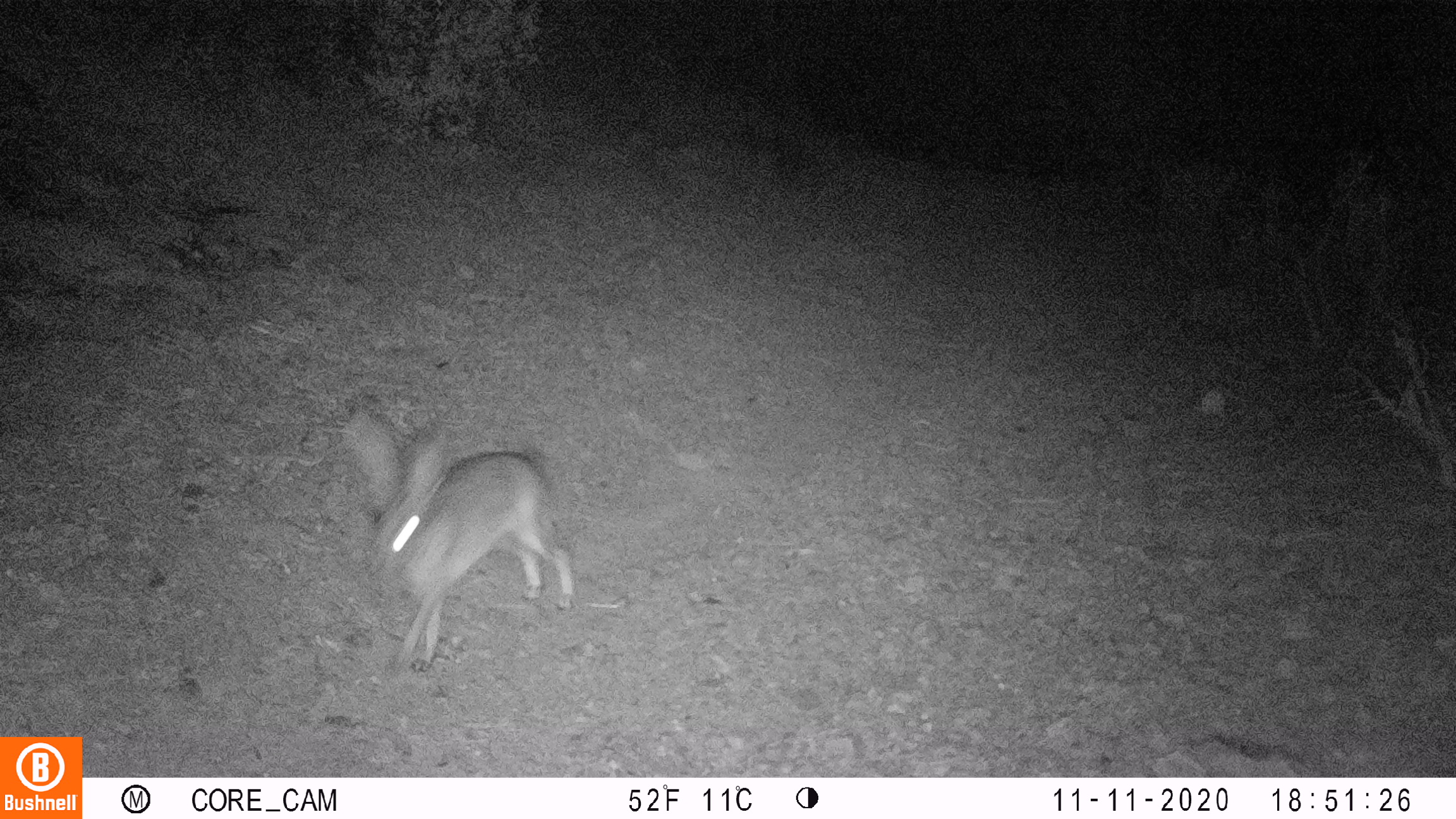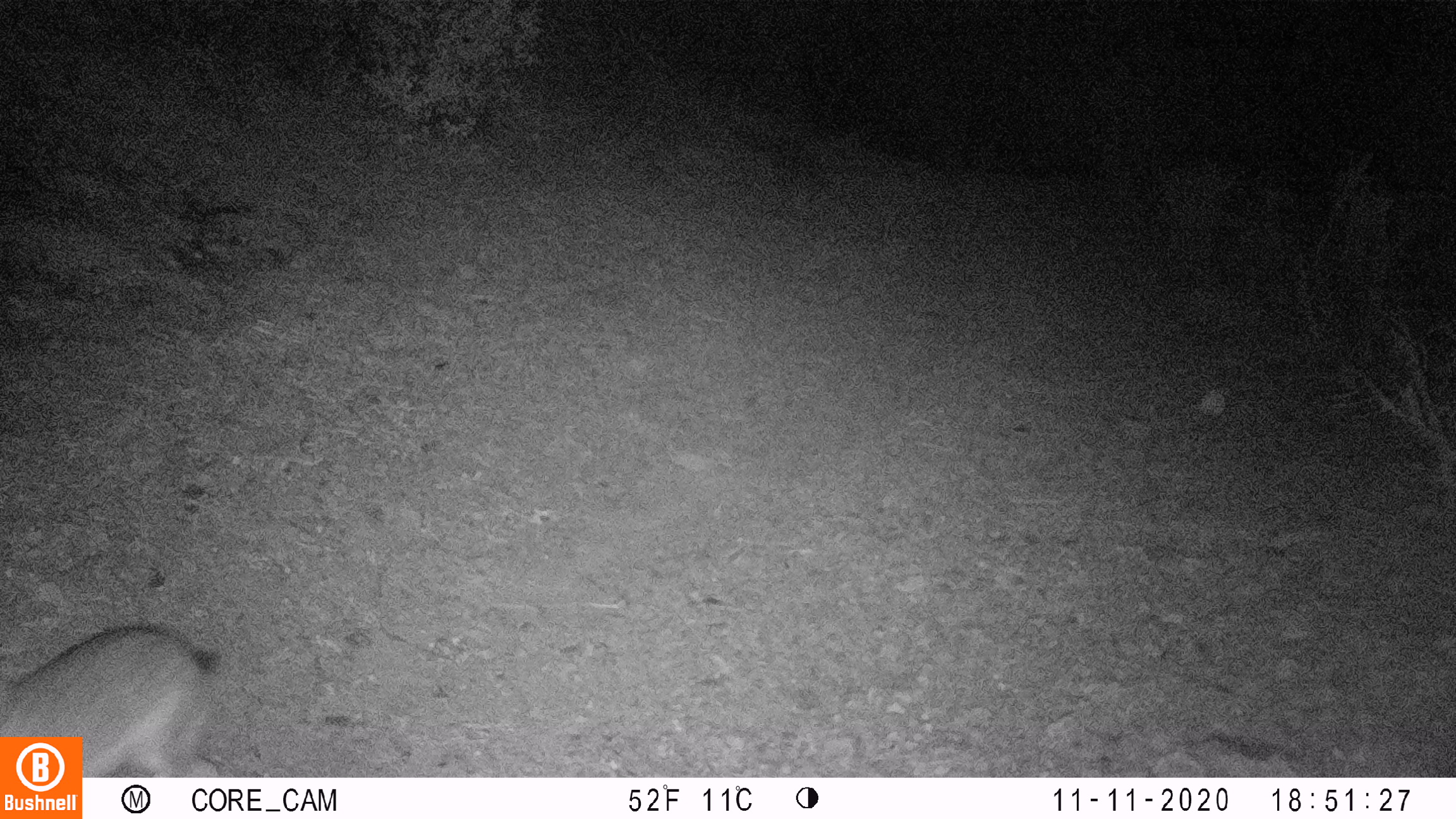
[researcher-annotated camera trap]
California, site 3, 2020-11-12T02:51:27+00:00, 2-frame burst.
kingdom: Animalia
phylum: Chordata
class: Mammalia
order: Lagomorpha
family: Leporidae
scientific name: Leporidae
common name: rabbit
Rabbit (Leporidae).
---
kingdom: Animalia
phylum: Chordata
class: Mammalia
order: Carnivora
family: Canidae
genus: Urocyon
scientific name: Urocyon cinereoargenteus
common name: gray fox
Gray fox (Urocyon cinereoargenteus).